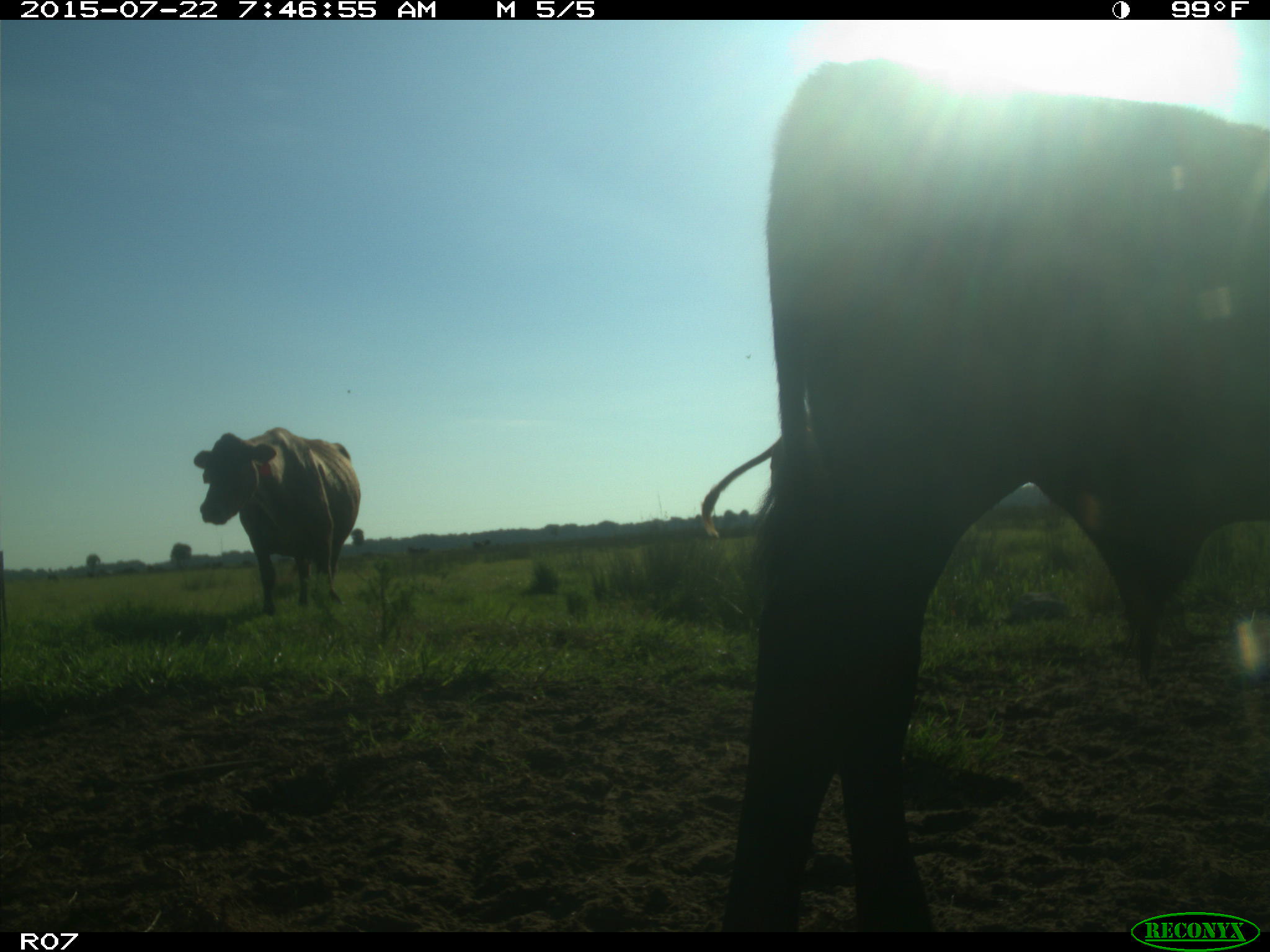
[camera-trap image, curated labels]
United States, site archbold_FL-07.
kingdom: Animalia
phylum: Chordata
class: Mammalia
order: Carnivora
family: Procyonidae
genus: Procyon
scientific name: Procyon lotor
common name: common raccoon